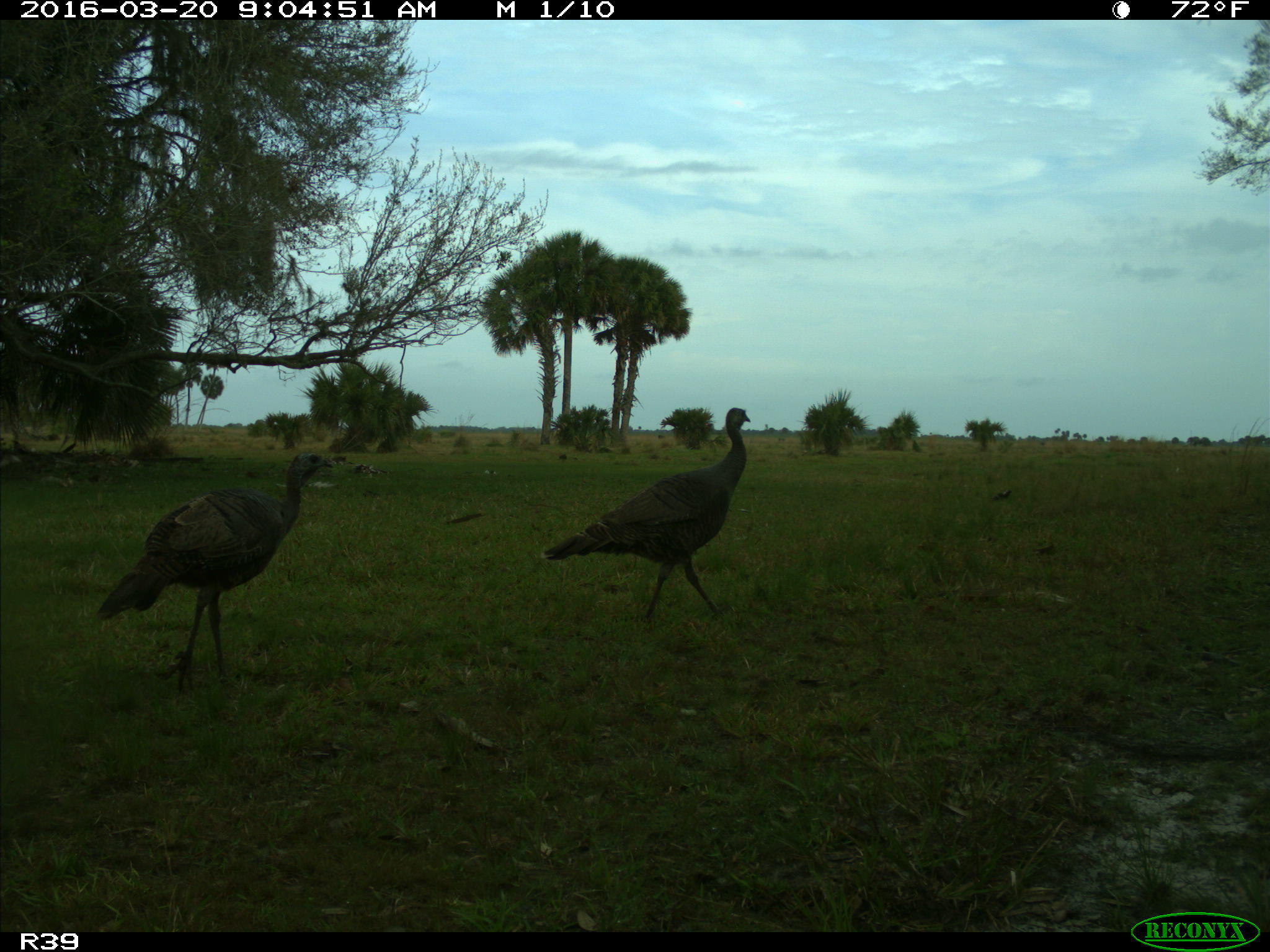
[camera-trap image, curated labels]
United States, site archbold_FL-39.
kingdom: Animalia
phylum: Chordata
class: Aves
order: Galliformes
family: Phasianidae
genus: Meleagris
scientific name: Meleagris gallopavo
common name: wild turkey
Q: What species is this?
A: Meleagris gallopavo (wild turkey).